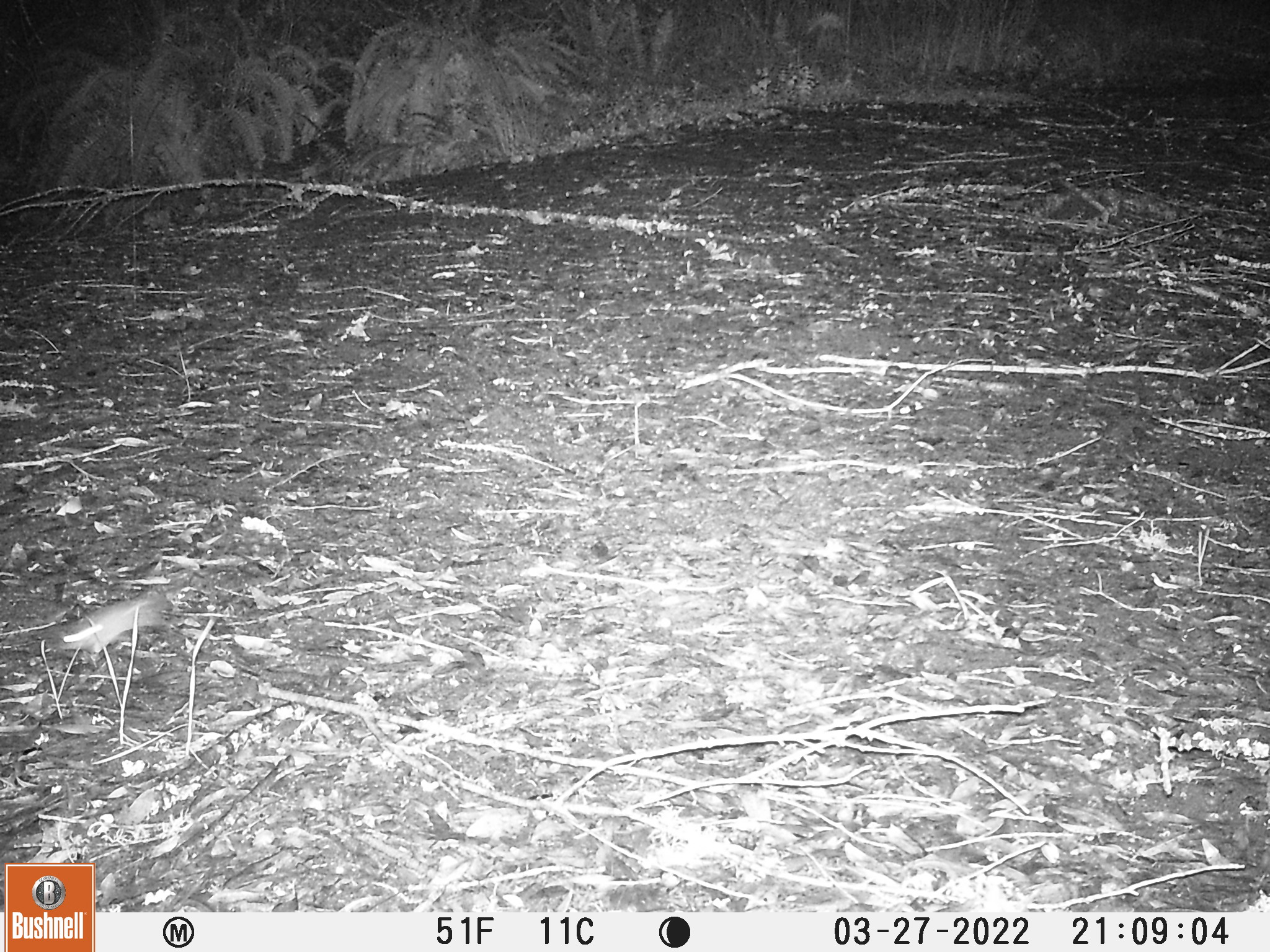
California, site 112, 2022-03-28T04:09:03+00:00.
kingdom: Animalia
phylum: Chordata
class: Mammalia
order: Rodentia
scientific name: Rodentia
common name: mouse or rat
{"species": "mouse or rat (Rodentia)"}